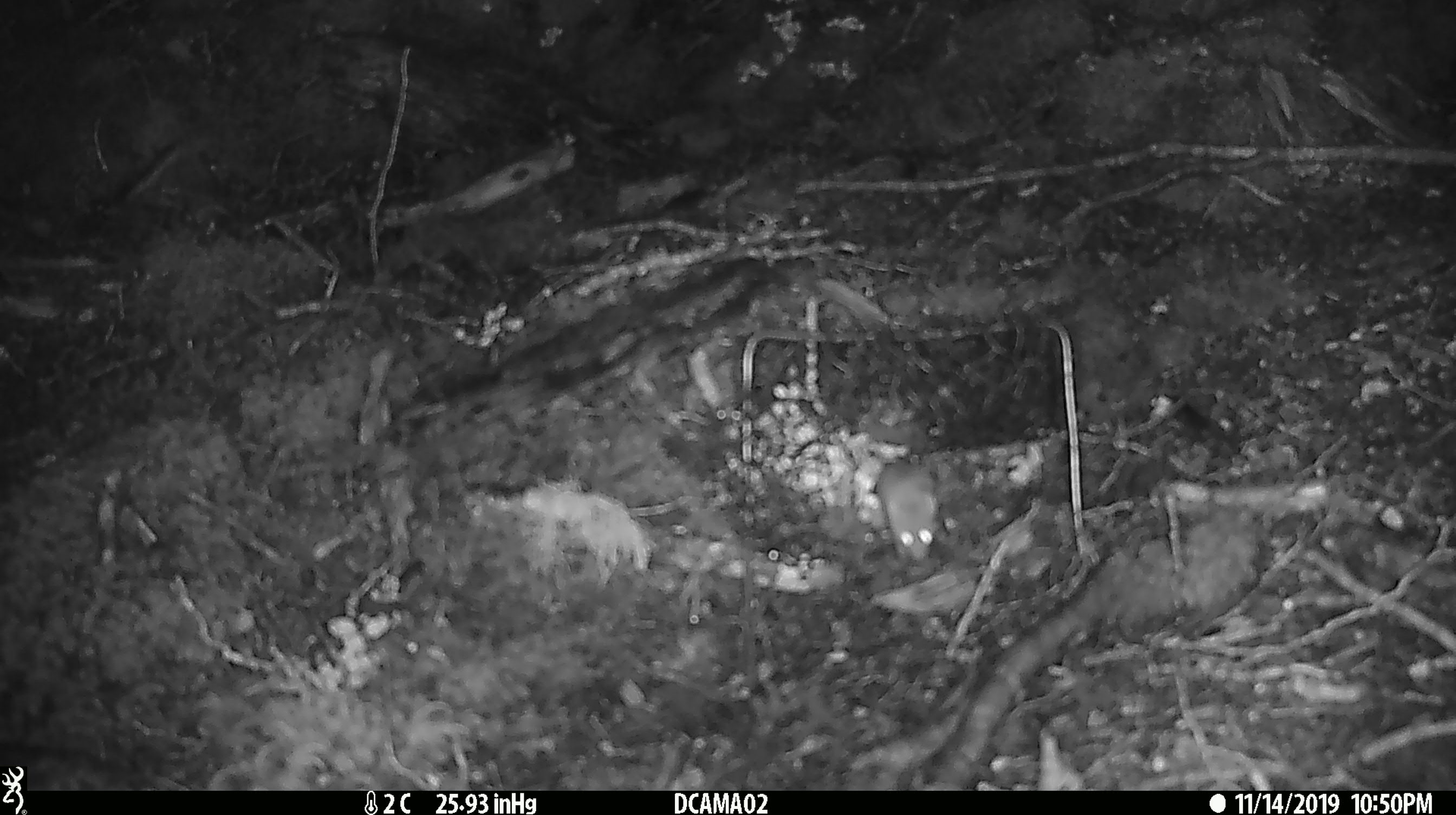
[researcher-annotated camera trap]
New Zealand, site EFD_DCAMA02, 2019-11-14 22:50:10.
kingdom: Animalia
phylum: Chordata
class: Mammalia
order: Rodentia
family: Muridae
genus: Mus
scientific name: Mus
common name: mouse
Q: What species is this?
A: Mouse (Mus).